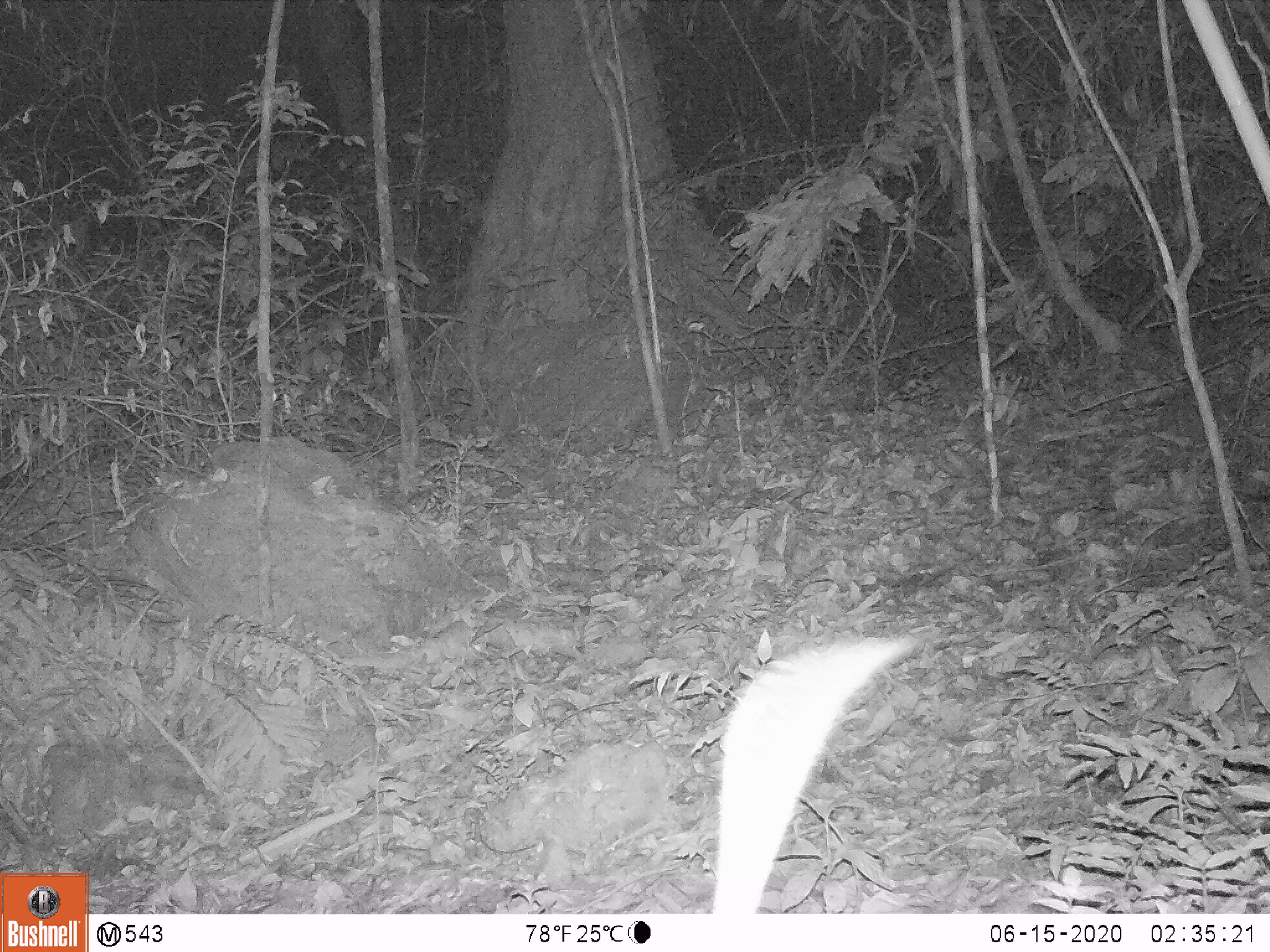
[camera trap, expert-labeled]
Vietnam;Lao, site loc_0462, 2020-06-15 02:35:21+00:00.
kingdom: Animalia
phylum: Chordata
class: Mammalia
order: Rodentia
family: Muridae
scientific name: Muridae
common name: old-world mice and rats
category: unidentified murid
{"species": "unidentified murid (old-world mice and rats) (Muridae)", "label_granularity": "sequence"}